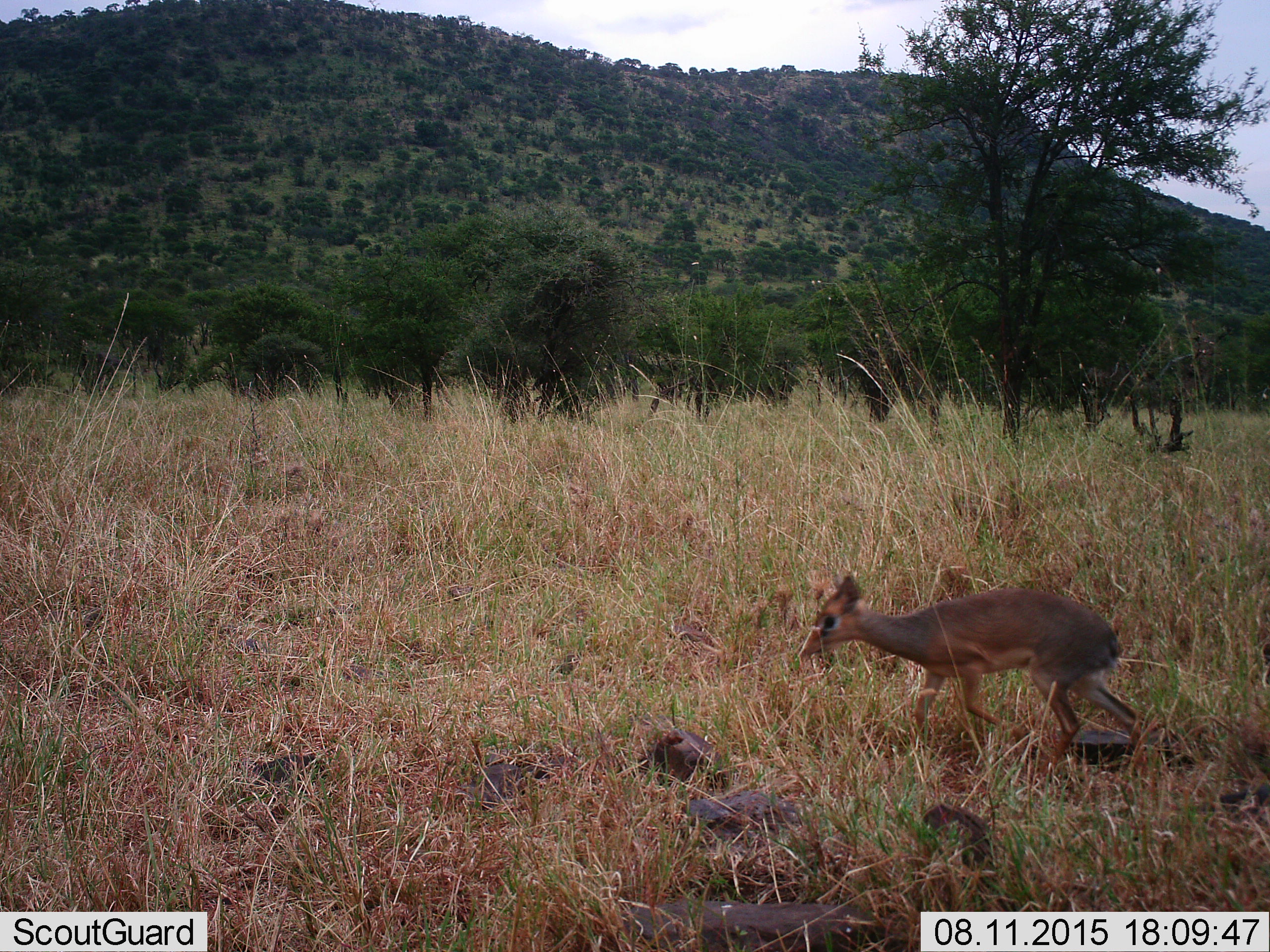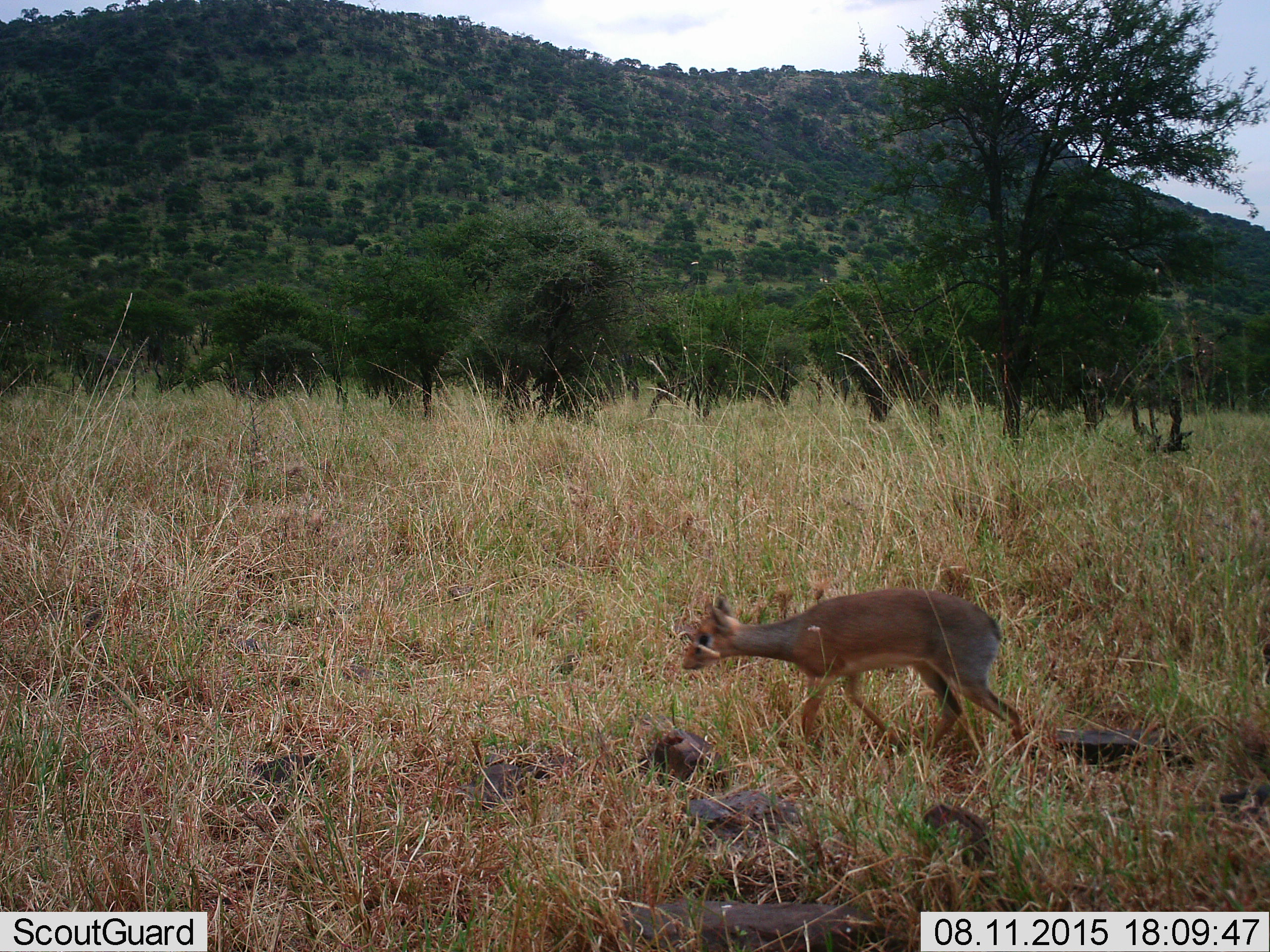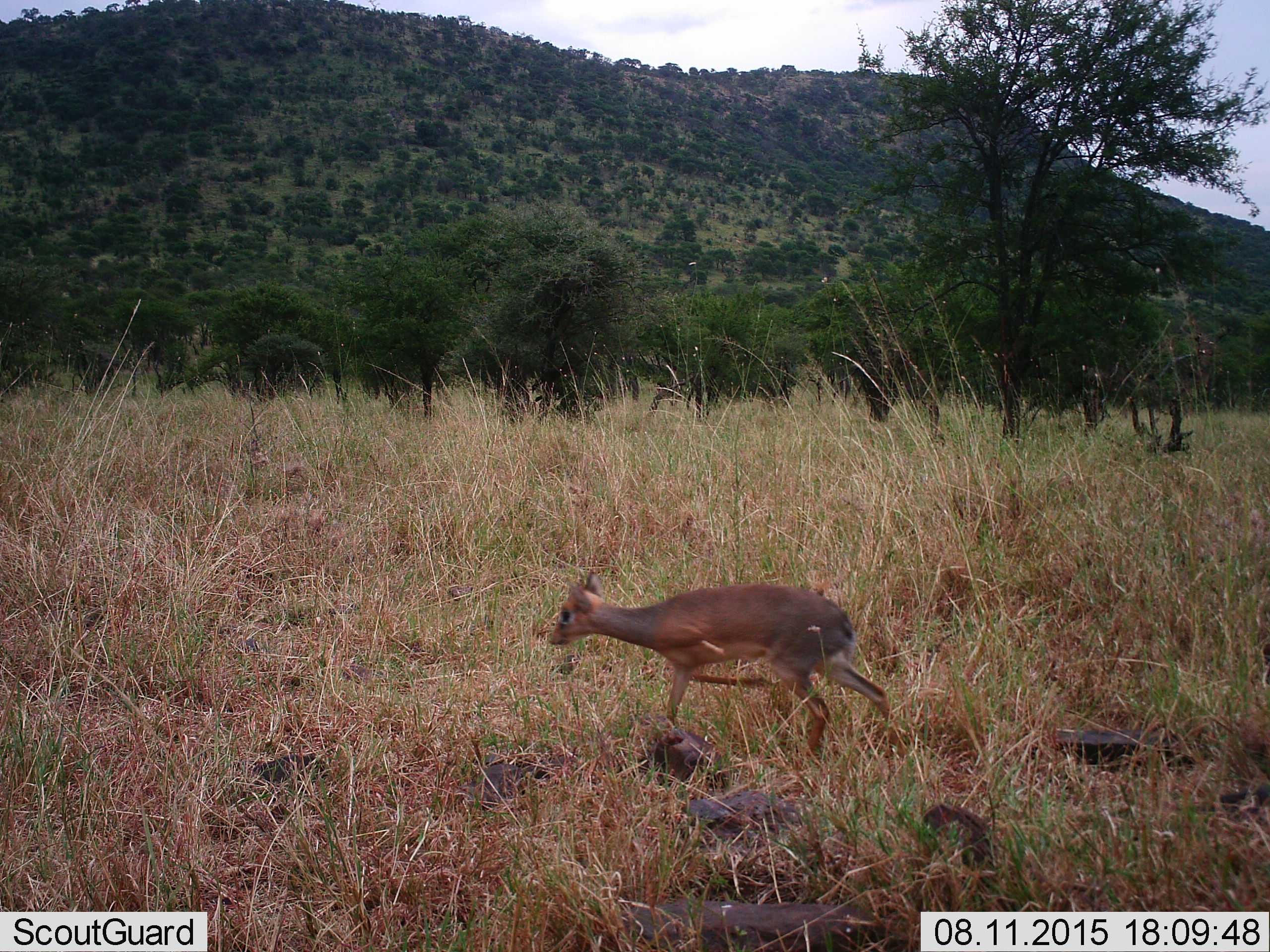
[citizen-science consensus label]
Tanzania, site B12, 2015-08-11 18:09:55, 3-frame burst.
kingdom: Animalia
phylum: Chordata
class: Mammalia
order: Artiodactyla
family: Bovidae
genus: Madoqua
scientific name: Madoqua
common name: dikdik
Dikdik (Madoqua), count 1. Behavior (volunteer vote fractions): standing 0%, resting 0%, moving 100%, interacting 0%. Young present (vote fraction): 0%. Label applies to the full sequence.